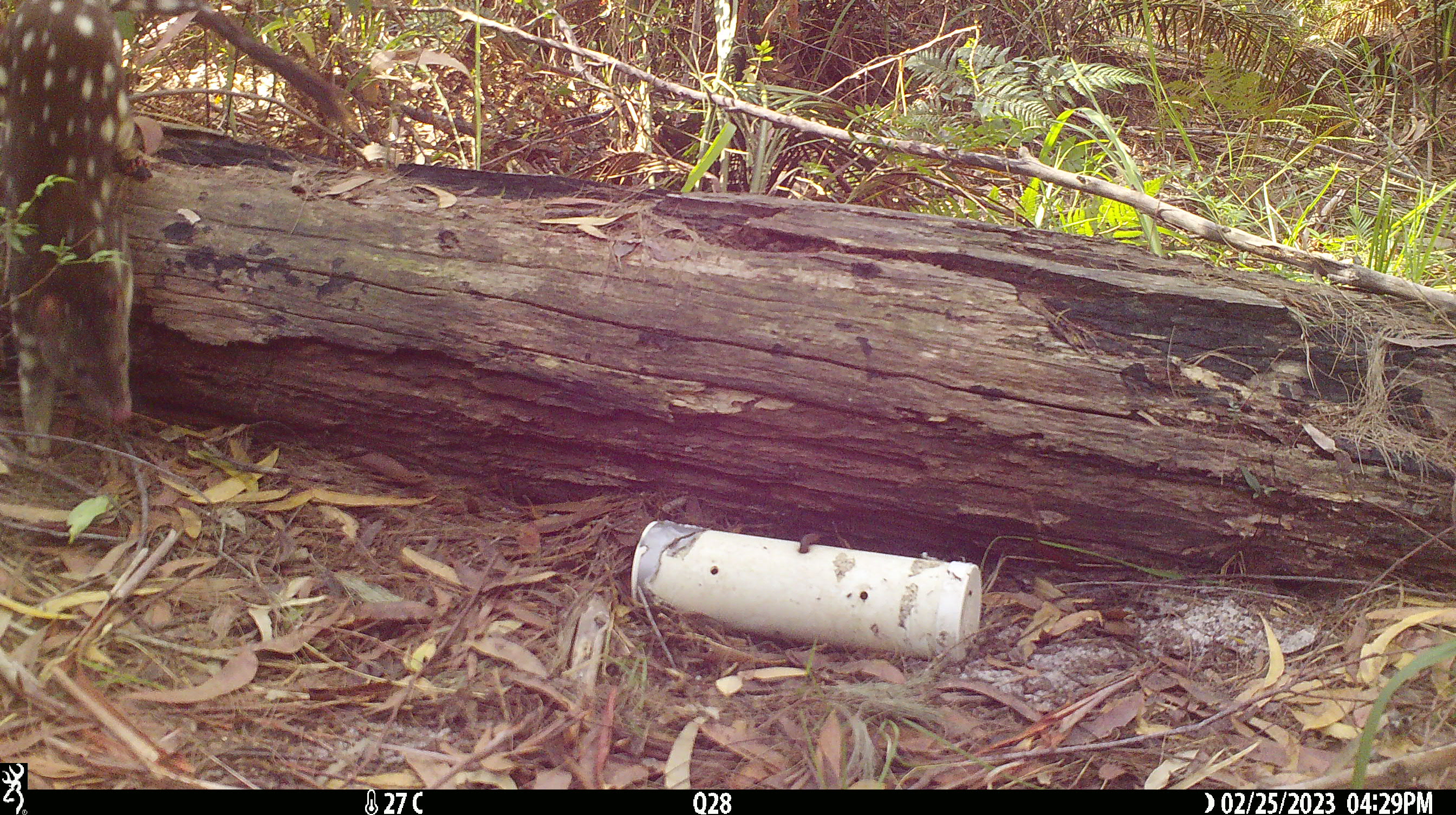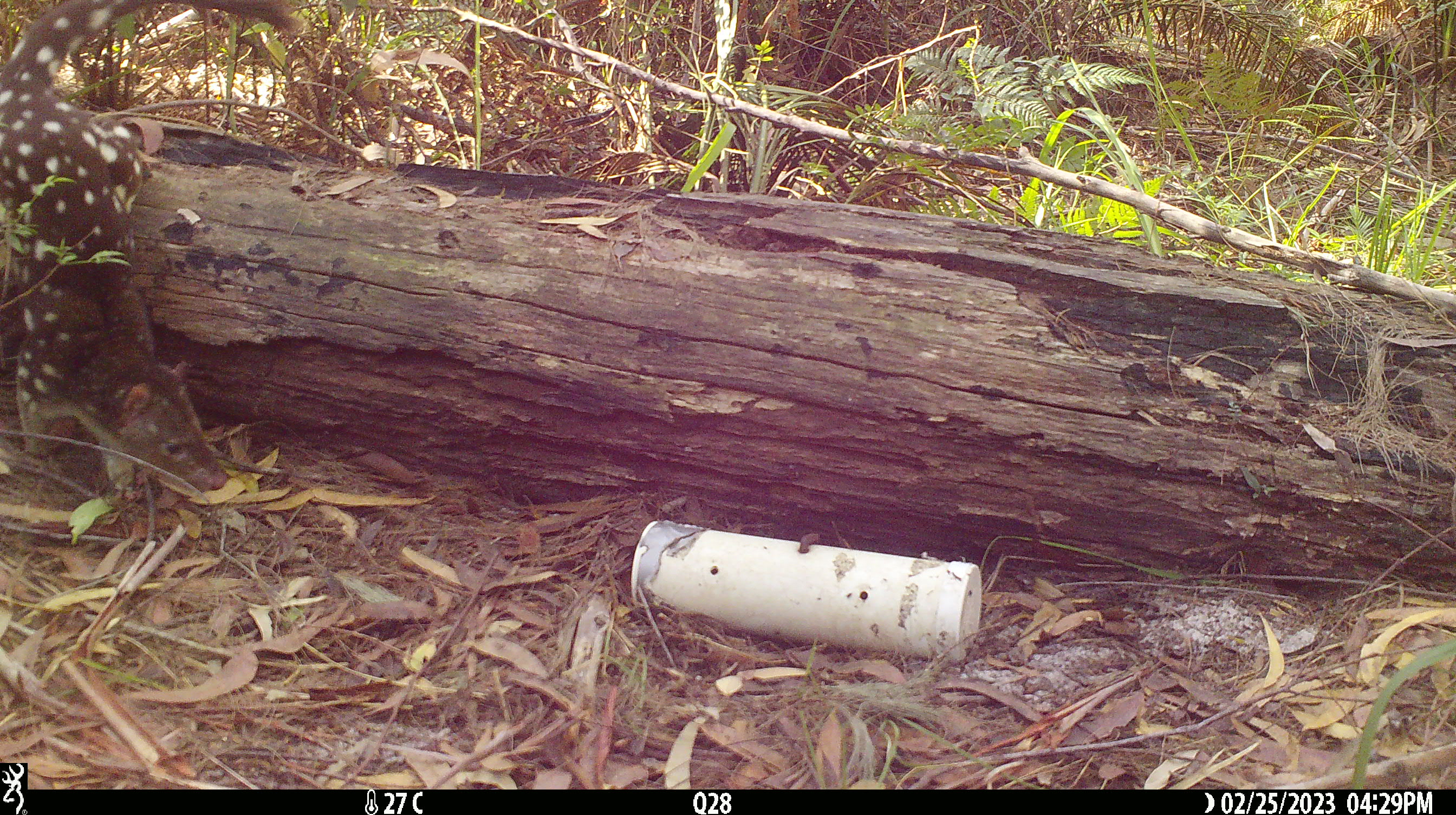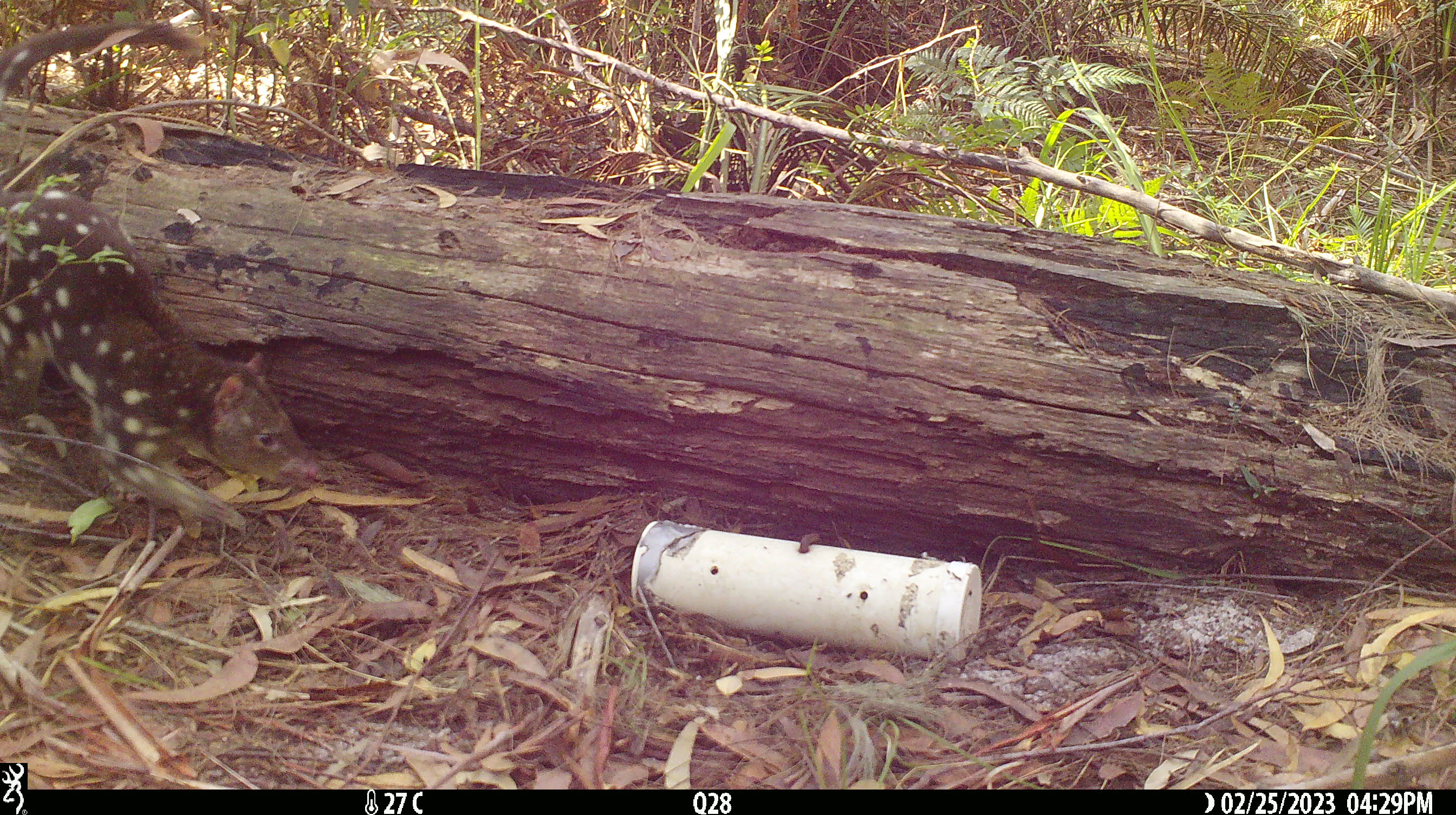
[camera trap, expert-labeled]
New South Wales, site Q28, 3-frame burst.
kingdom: Animalia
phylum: Chordata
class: Mammalia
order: Dasyuromorphia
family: Dasyuridae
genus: Dasyurus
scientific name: Dasyurus maculatus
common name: spotted-tailed quoll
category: quoll